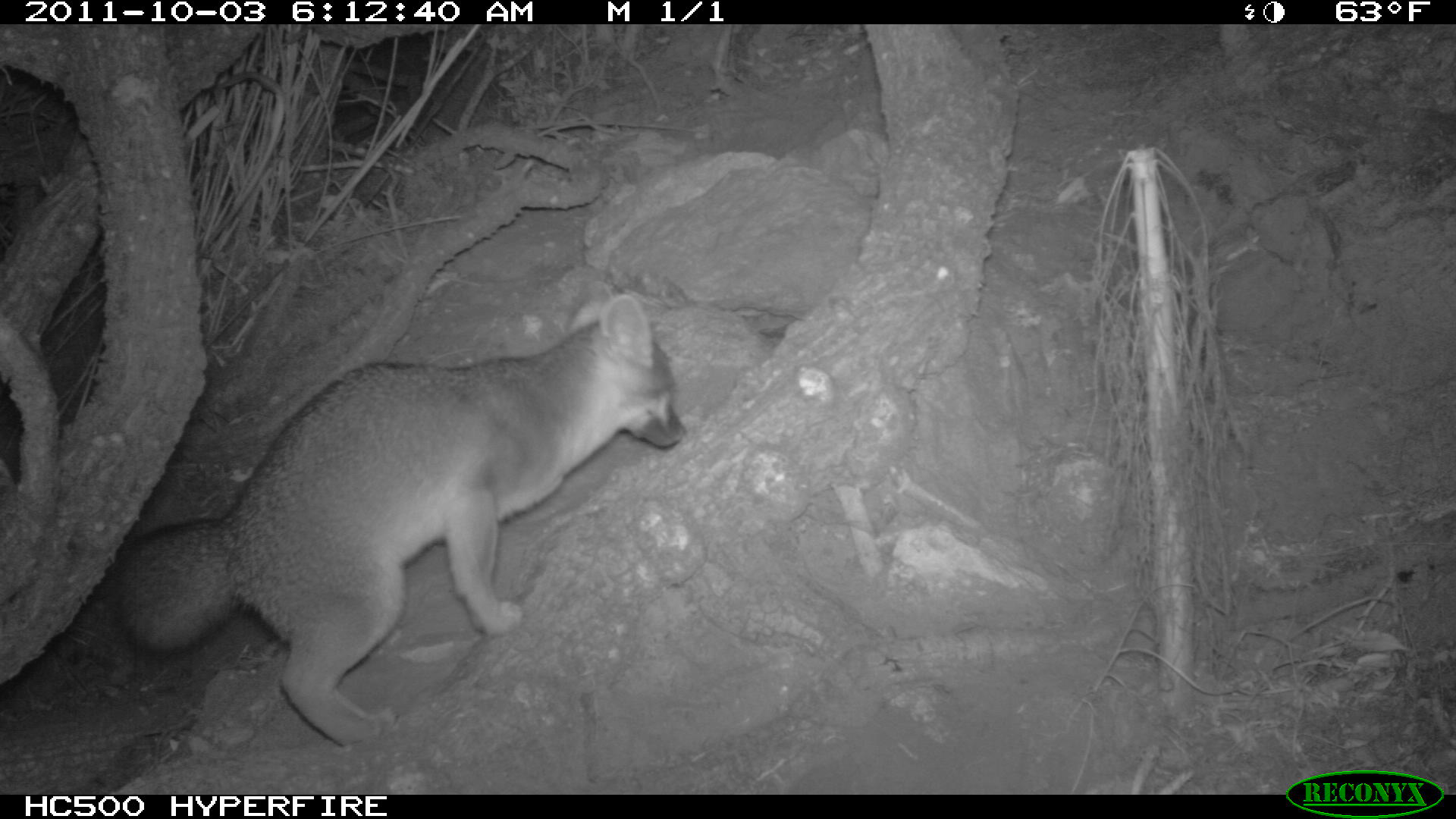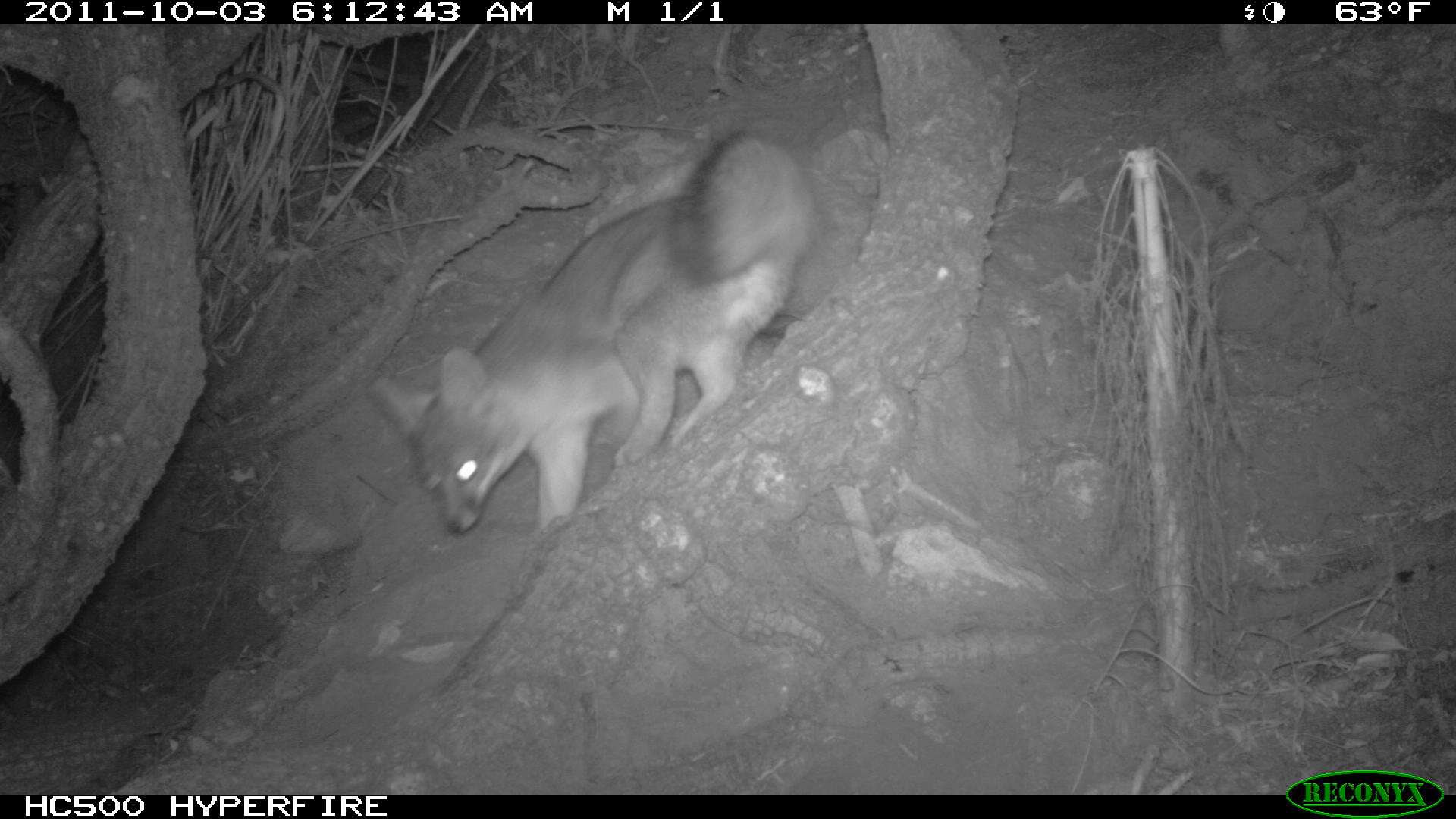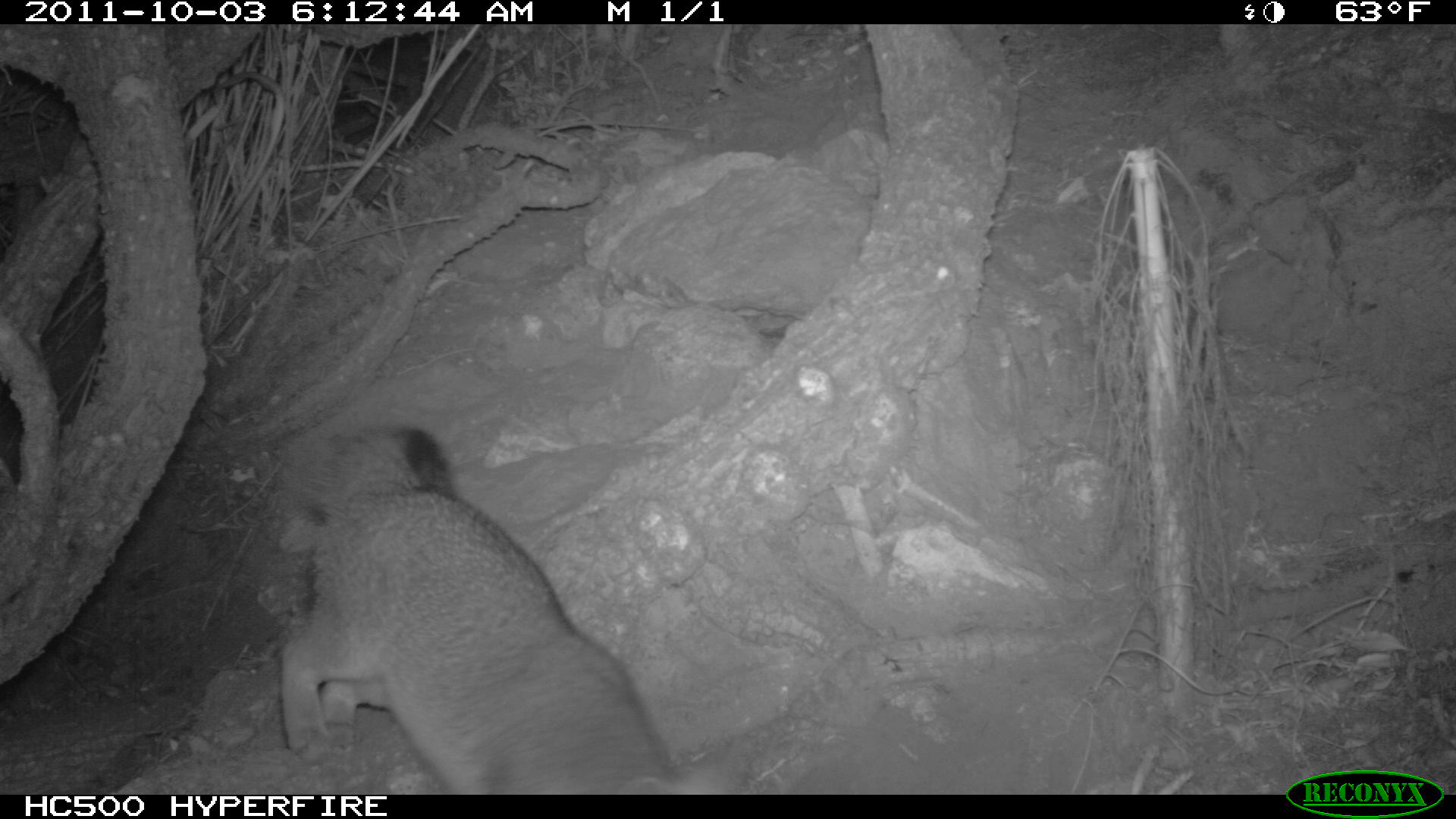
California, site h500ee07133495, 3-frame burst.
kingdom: Animalia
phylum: Chordata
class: Mammalia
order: Carnivora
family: Canidae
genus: Urocyon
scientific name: Urocyon littoralis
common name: island fox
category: fox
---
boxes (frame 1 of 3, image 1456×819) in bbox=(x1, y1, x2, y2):
fox: bbox=(106, 262, 685, 745)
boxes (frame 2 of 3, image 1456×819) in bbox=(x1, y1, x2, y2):
fox: bbox=(369, 133, 812, 533)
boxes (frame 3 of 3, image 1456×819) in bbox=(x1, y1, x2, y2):
fox: bbox=(278, 425, 730, 794)